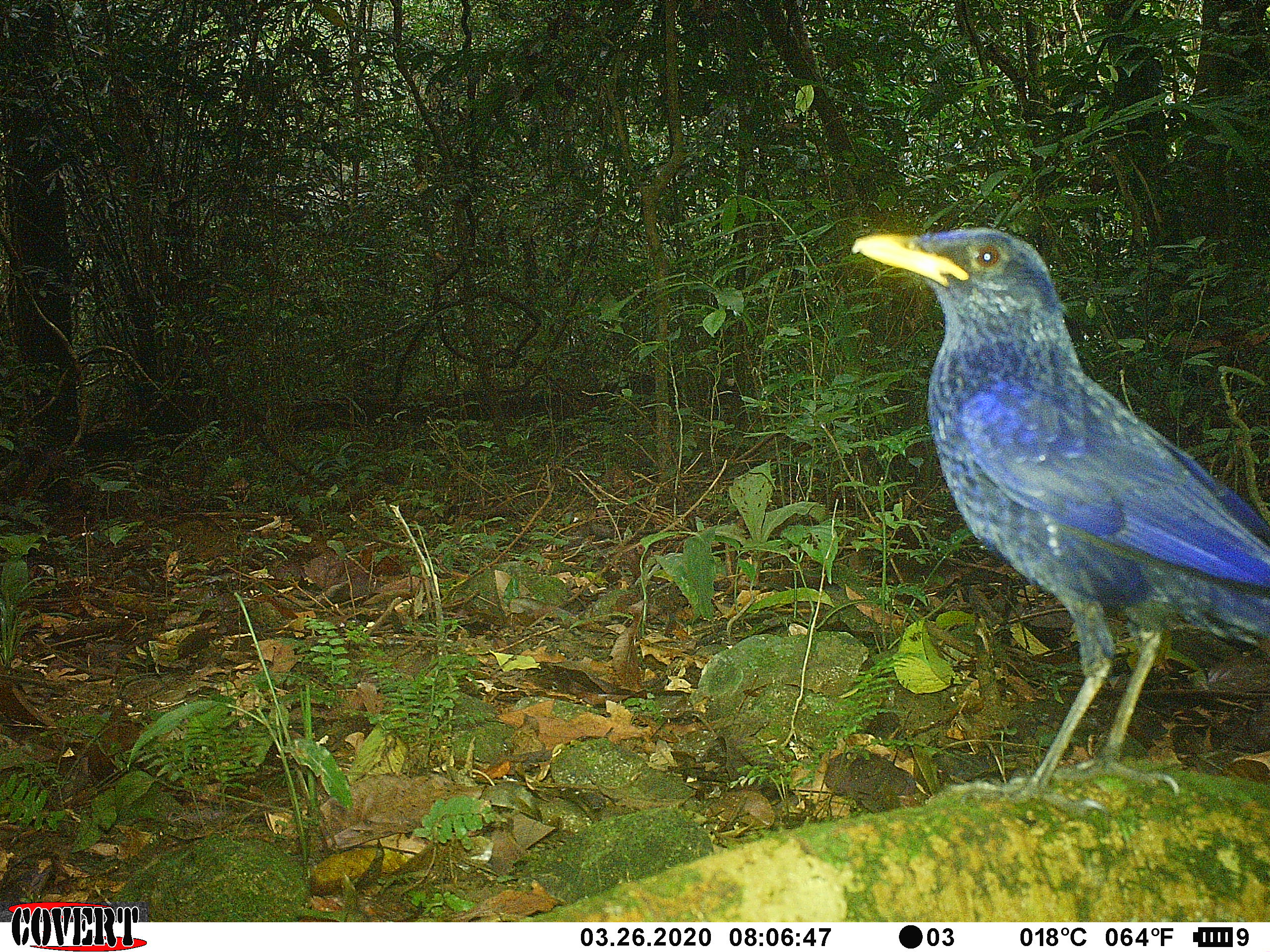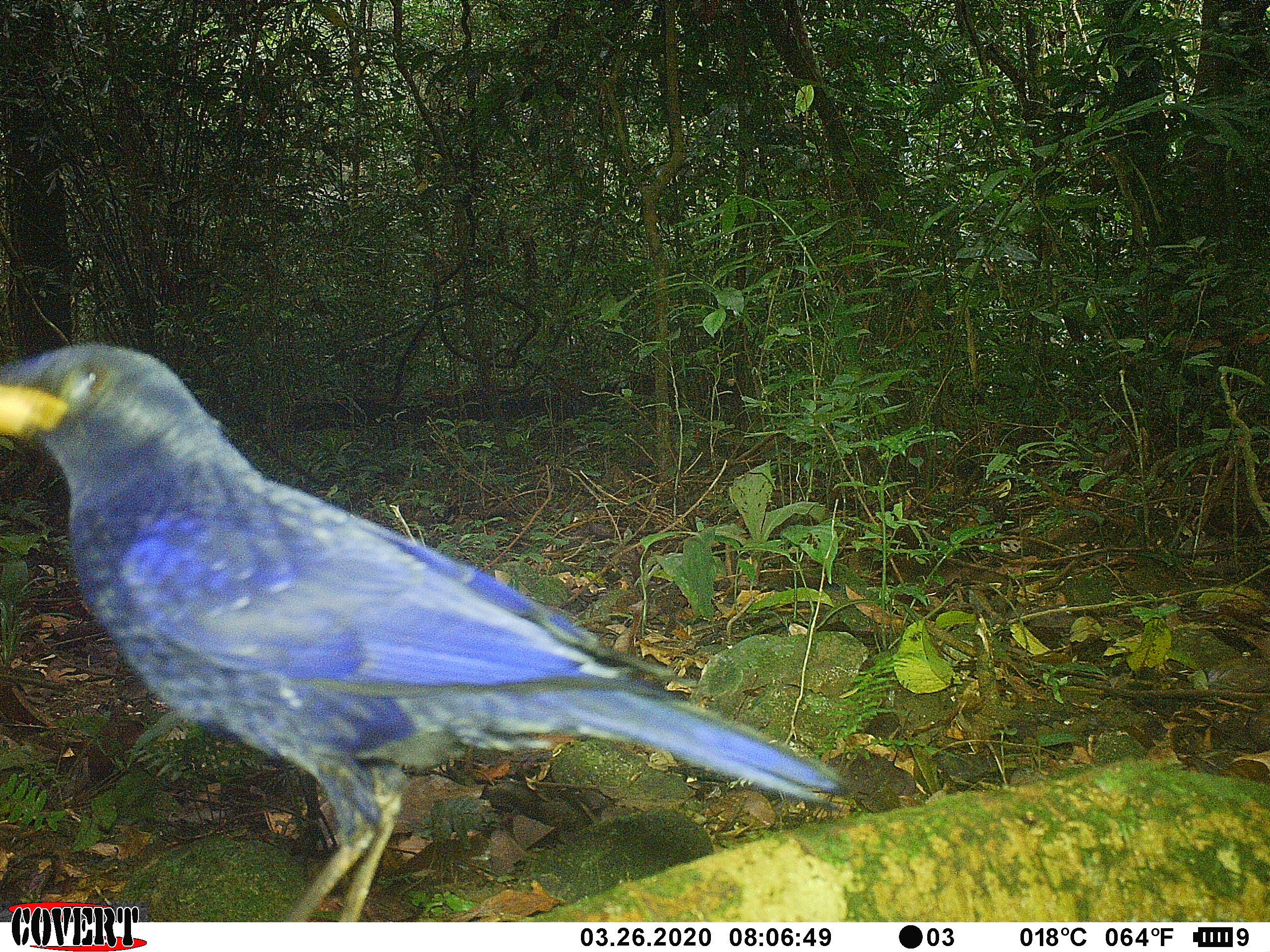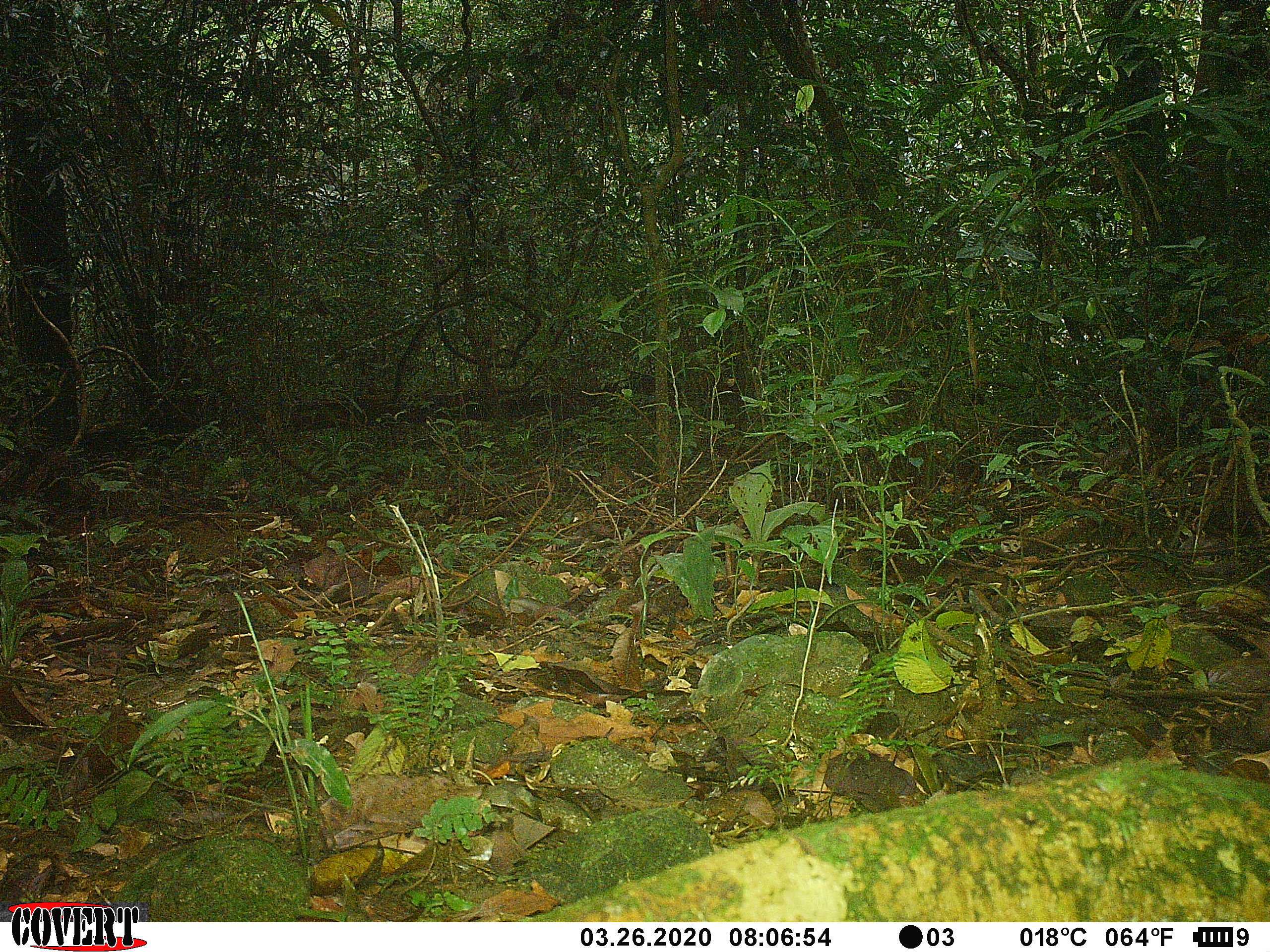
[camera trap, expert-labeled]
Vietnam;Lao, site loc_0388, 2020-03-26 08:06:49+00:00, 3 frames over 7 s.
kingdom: Animalia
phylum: Chordata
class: Aves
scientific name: Aves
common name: bird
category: unidentified bird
Unidentified bird (bird) (Aves). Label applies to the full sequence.